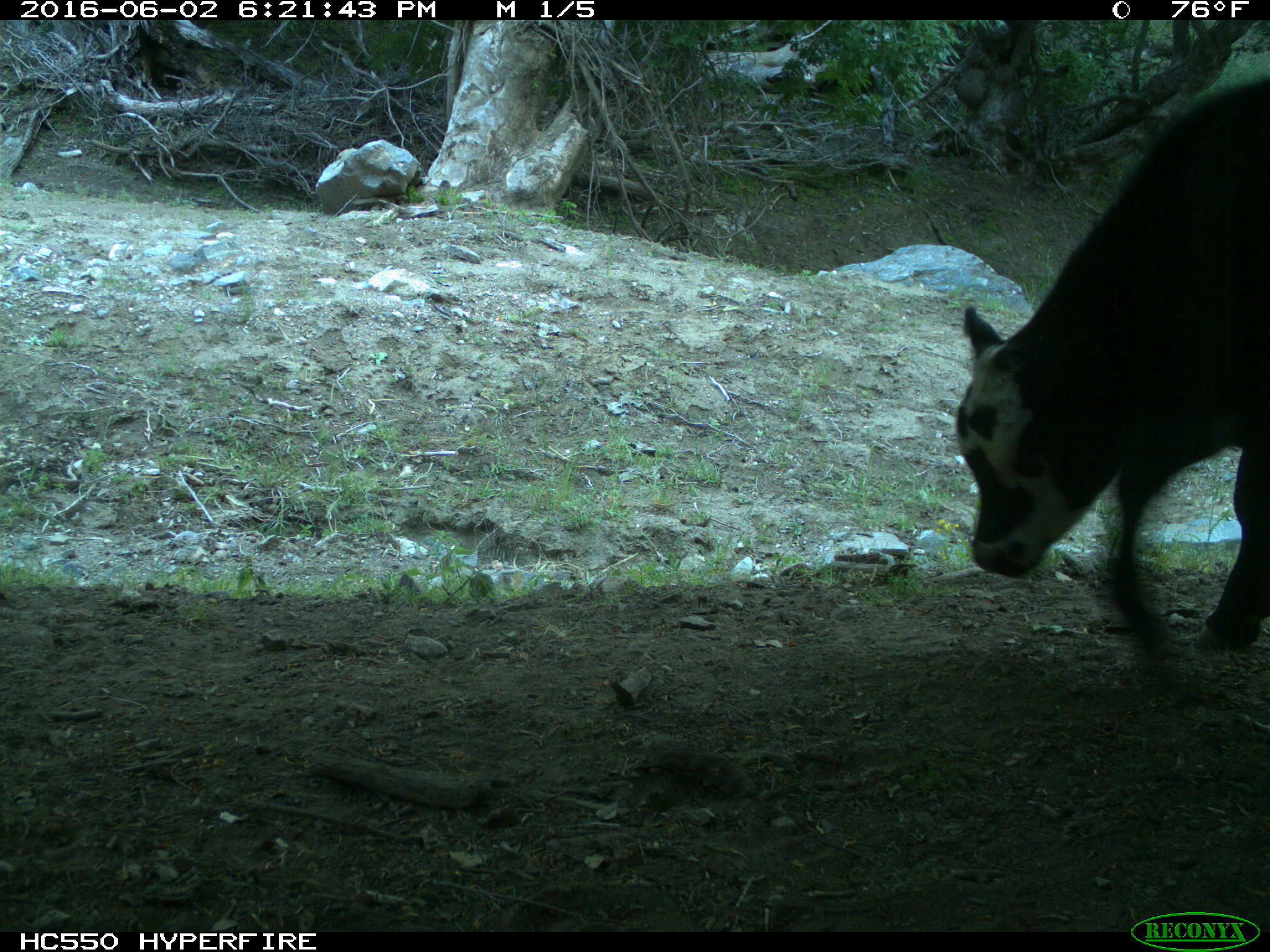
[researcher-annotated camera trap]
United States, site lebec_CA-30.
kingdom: Animalia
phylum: Chordata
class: Mammalia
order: Artiodactyla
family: Bovidae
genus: Bos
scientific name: Bos taurus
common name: domestic cow